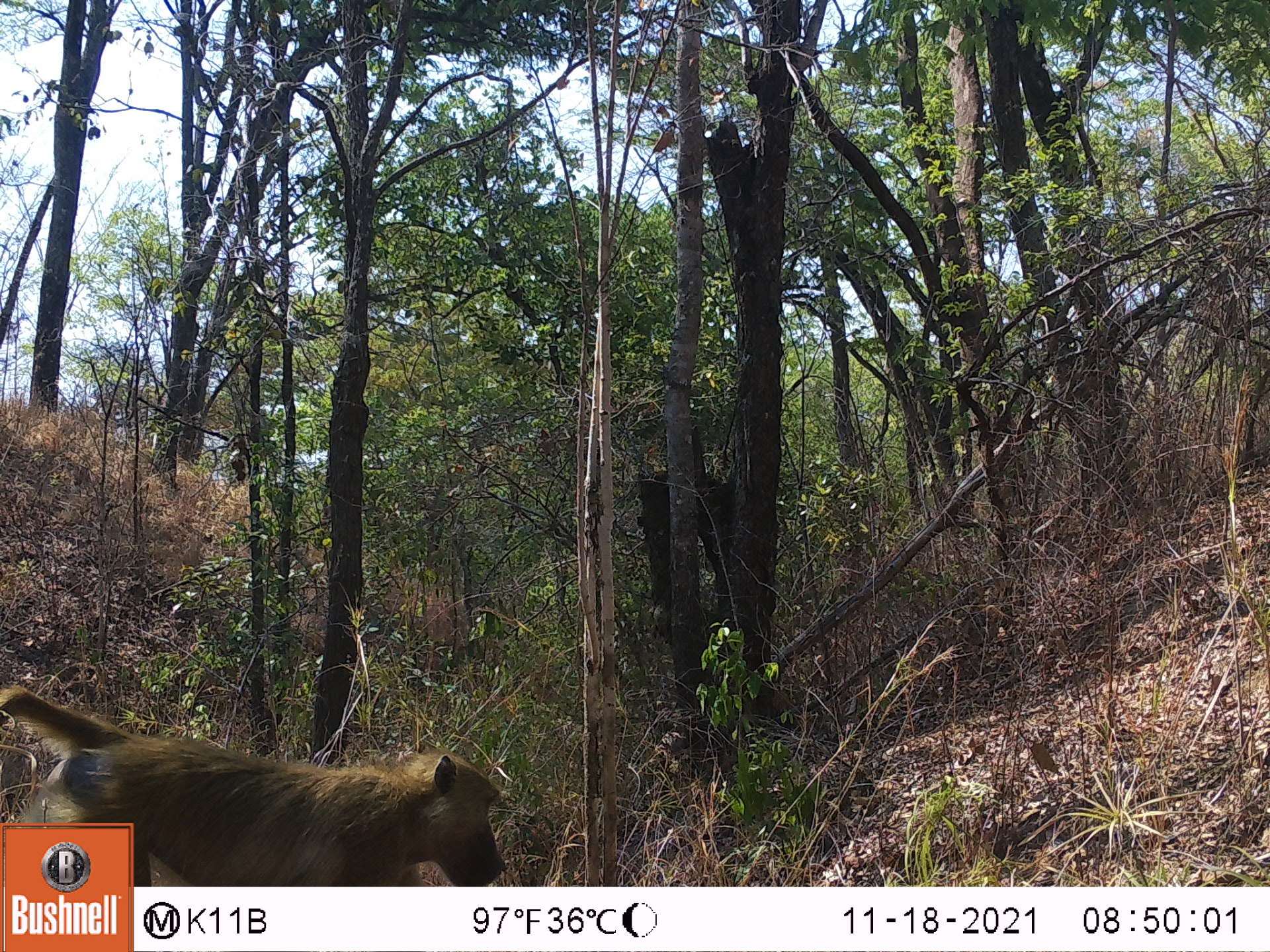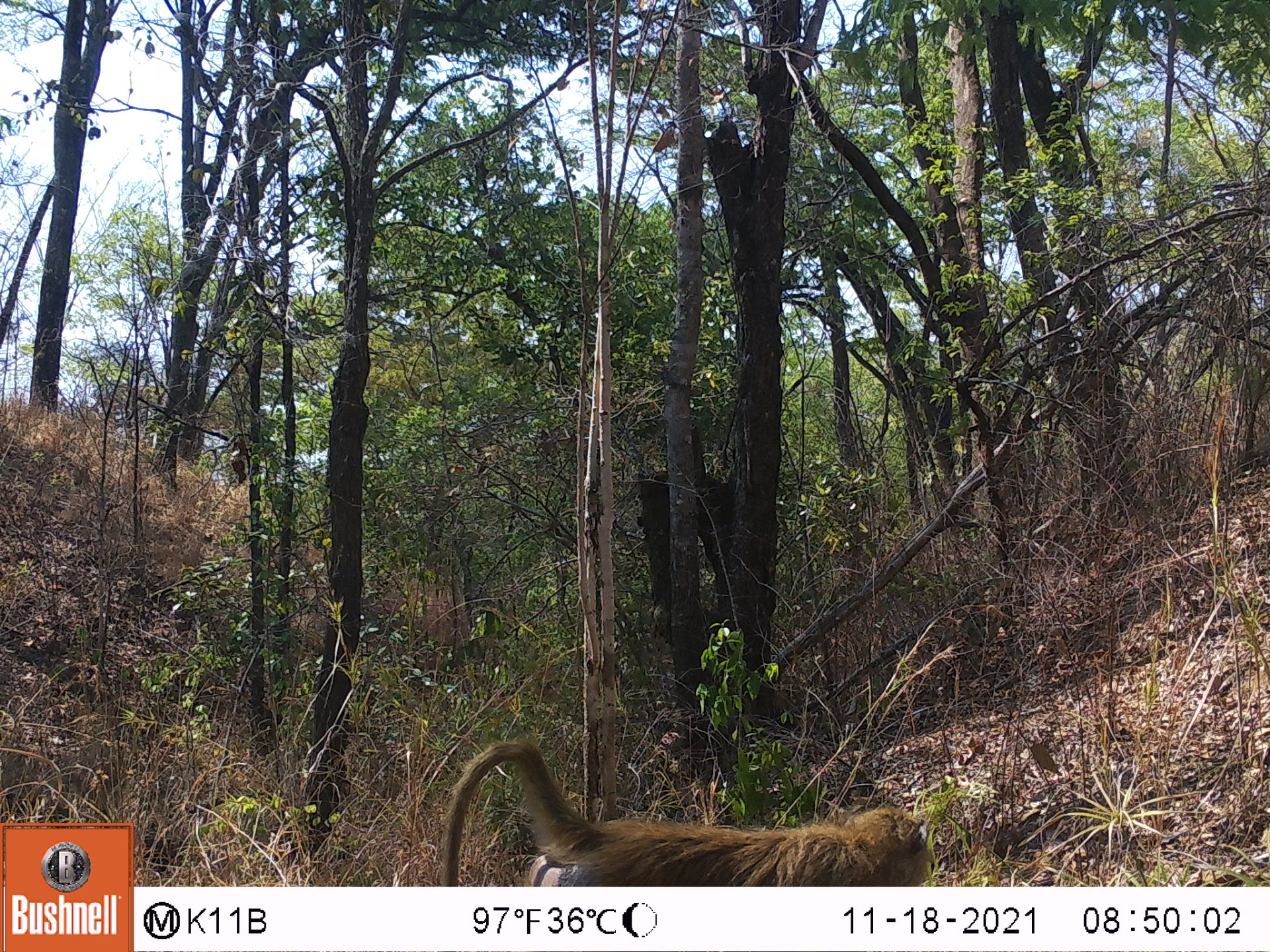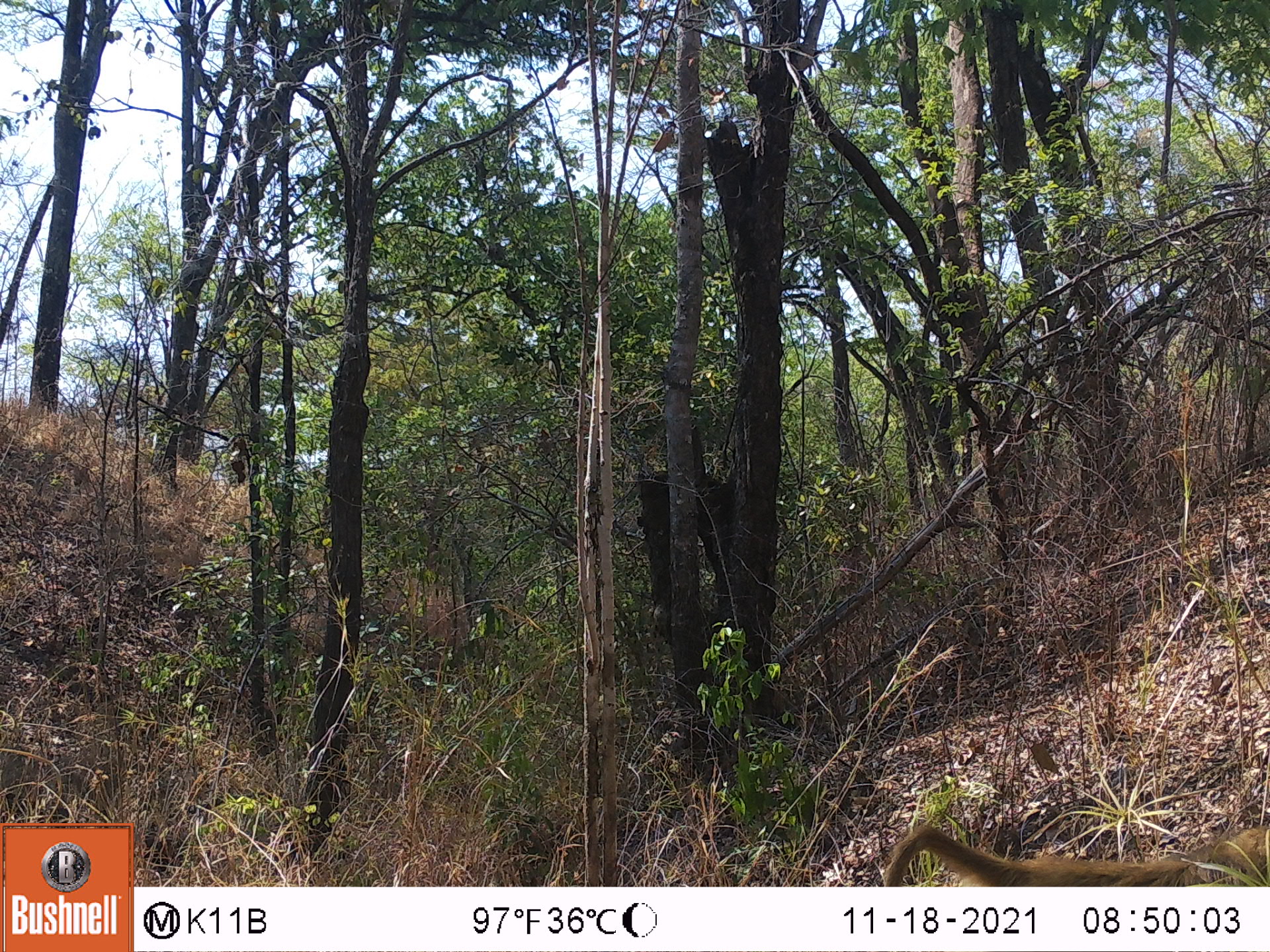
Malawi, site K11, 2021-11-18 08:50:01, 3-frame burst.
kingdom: Animalia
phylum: Chordata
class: Mammalia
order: Primates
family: Cercopithecidae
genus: Papio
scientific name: Papio cynocephalus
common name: yellow baboon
Yellow baboon (Papio cynocephalus), count 1.